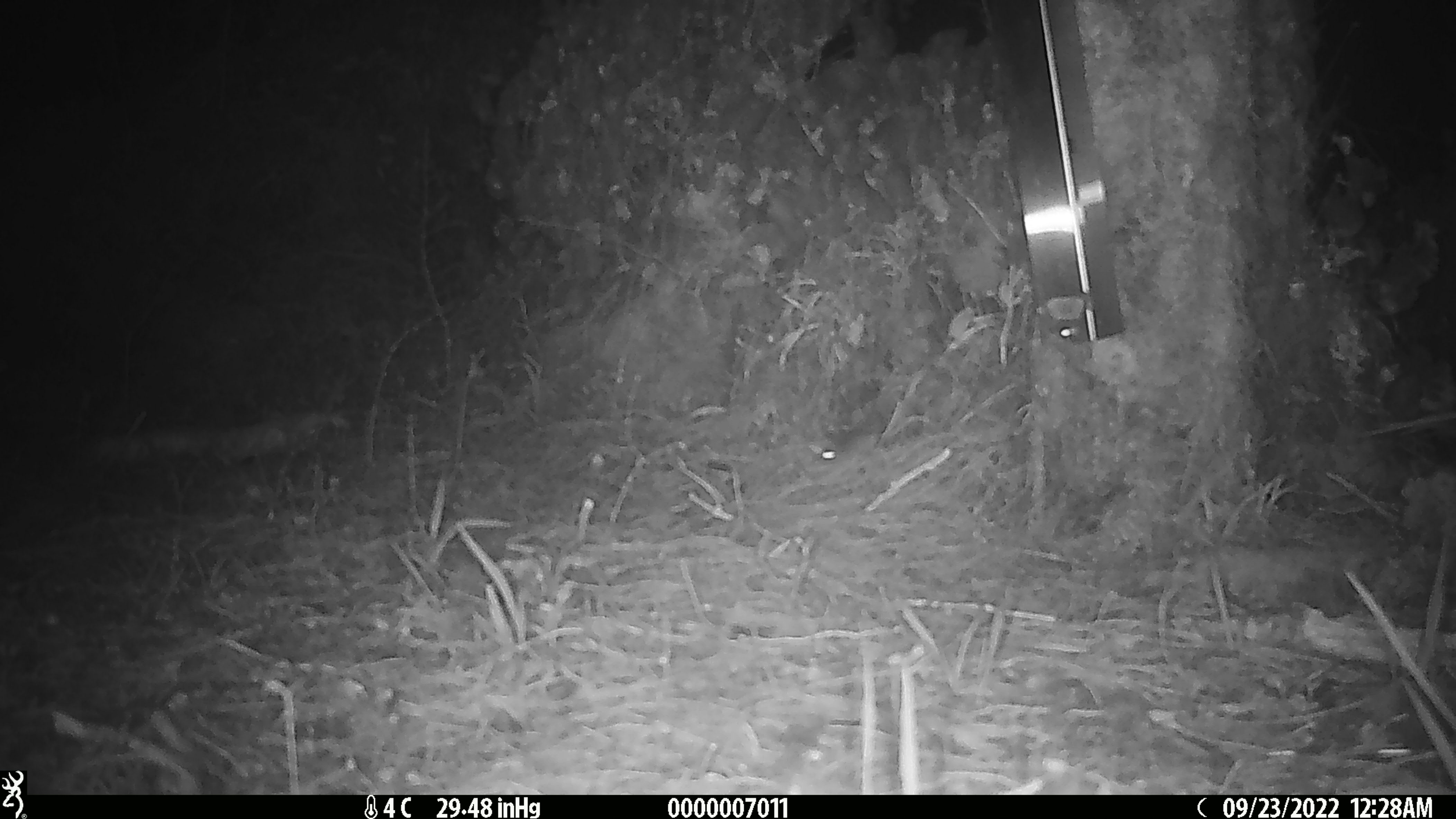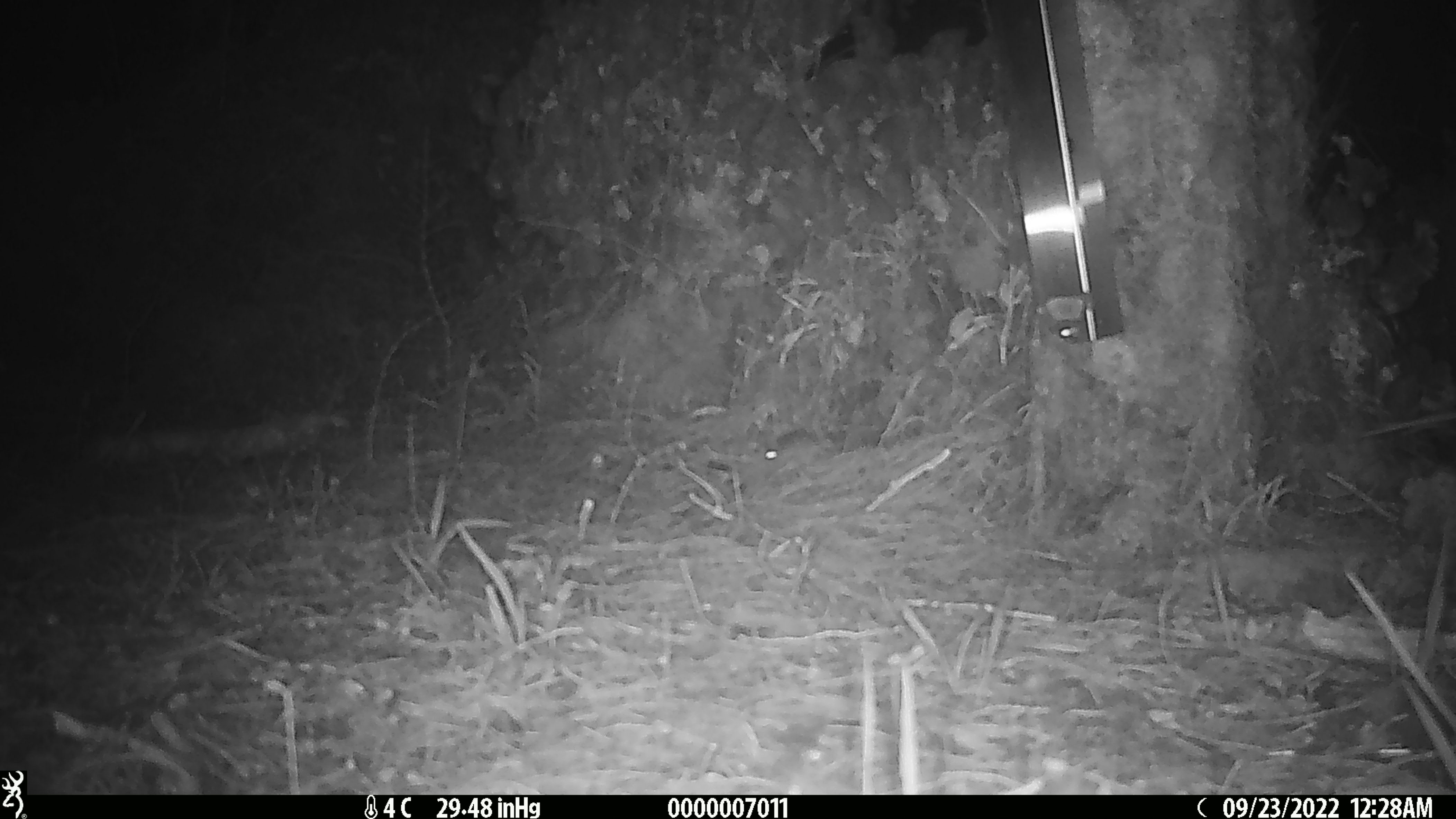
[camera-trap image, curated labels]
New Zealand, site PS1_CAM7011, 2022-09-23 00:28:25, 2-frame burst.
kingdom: Animalia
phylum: Chordata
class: Mammalia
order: Rodentia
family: Muridae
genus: Mus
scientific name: Mus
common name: mouse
Mouse (Mus).